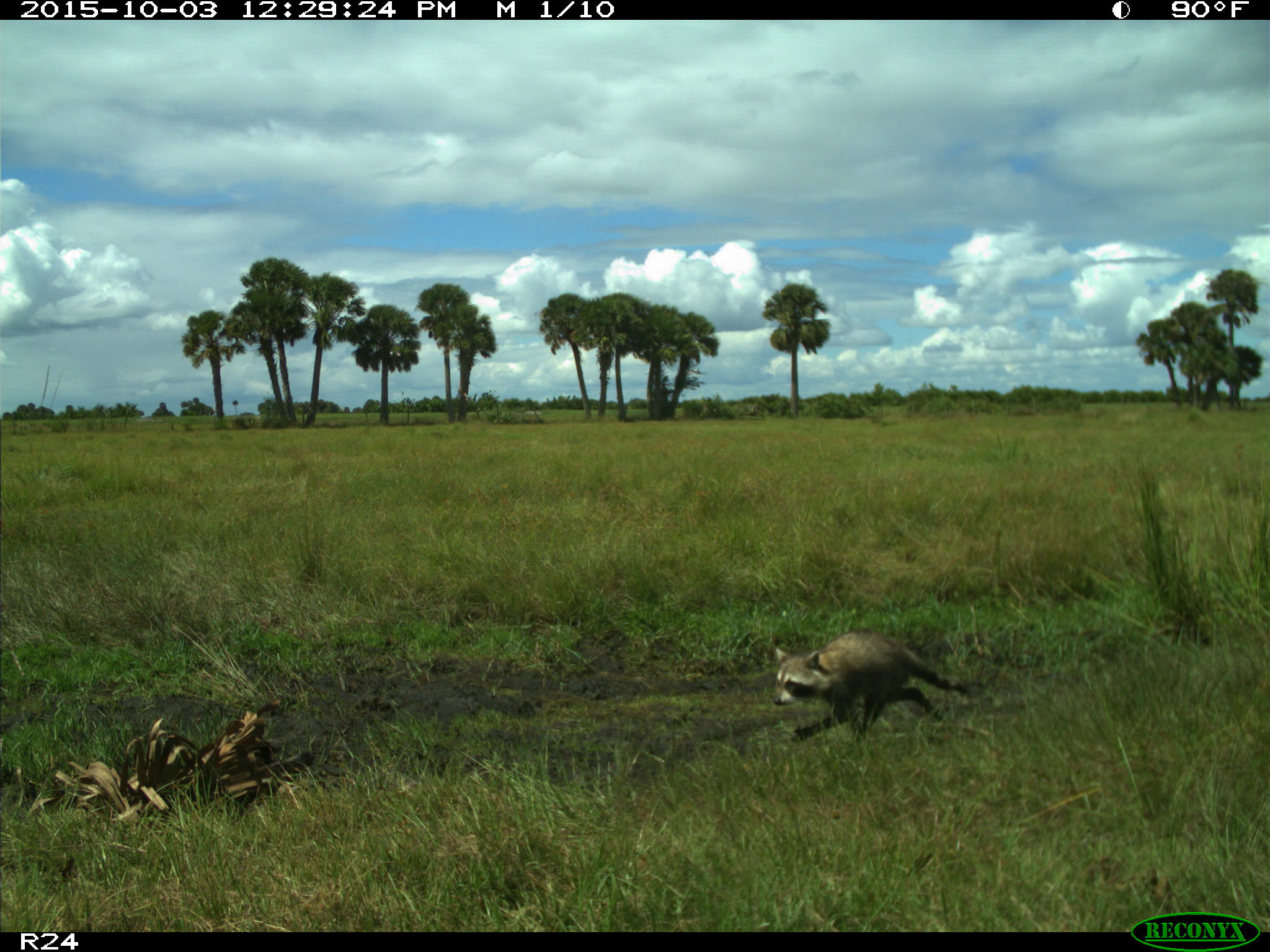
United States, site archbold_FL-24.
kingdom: Animalia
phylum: Chordata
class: Mammalia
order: Carnivora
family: Procyonidae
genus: Procyon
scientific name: Procyon lotor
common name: common raccoon